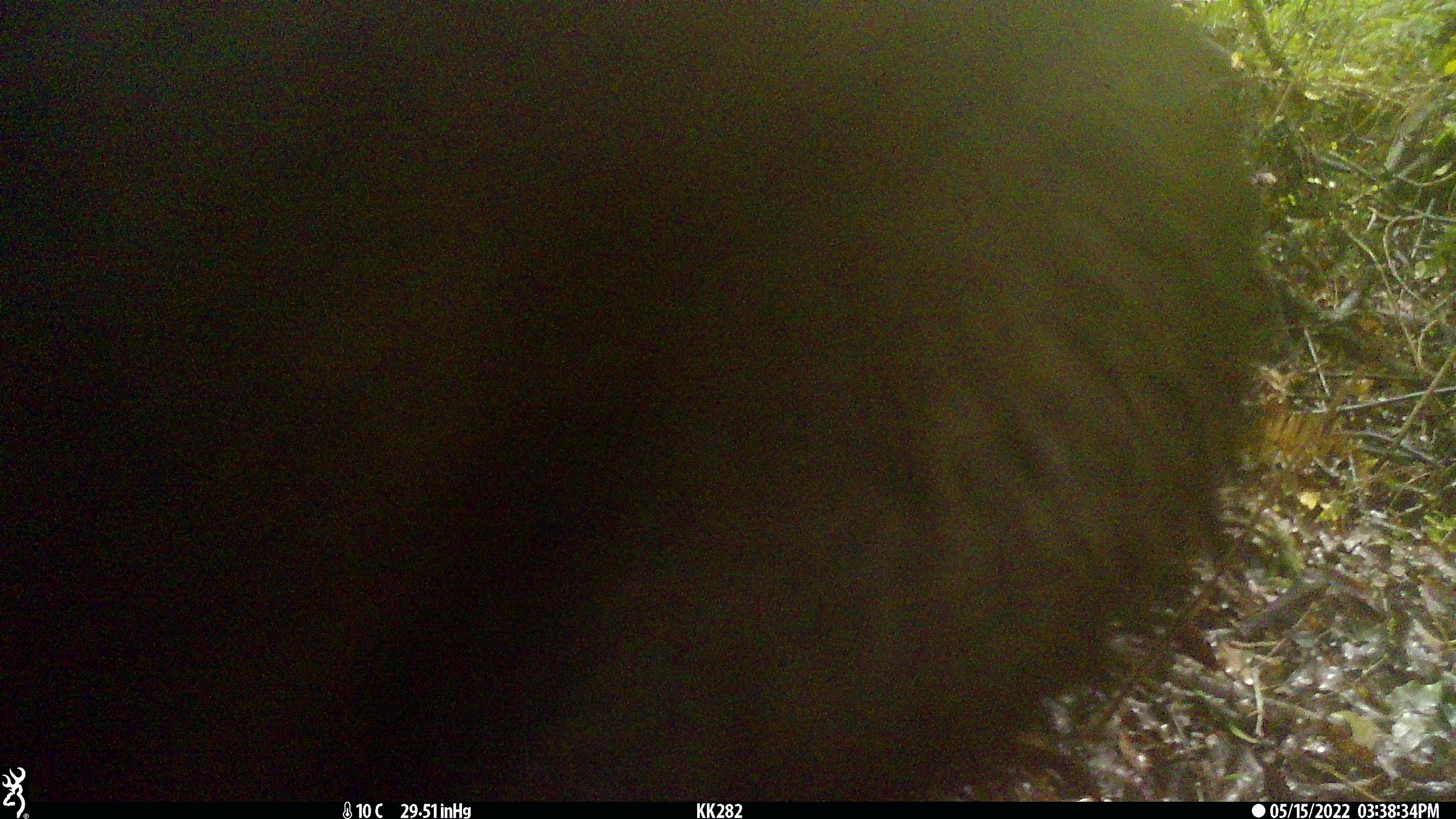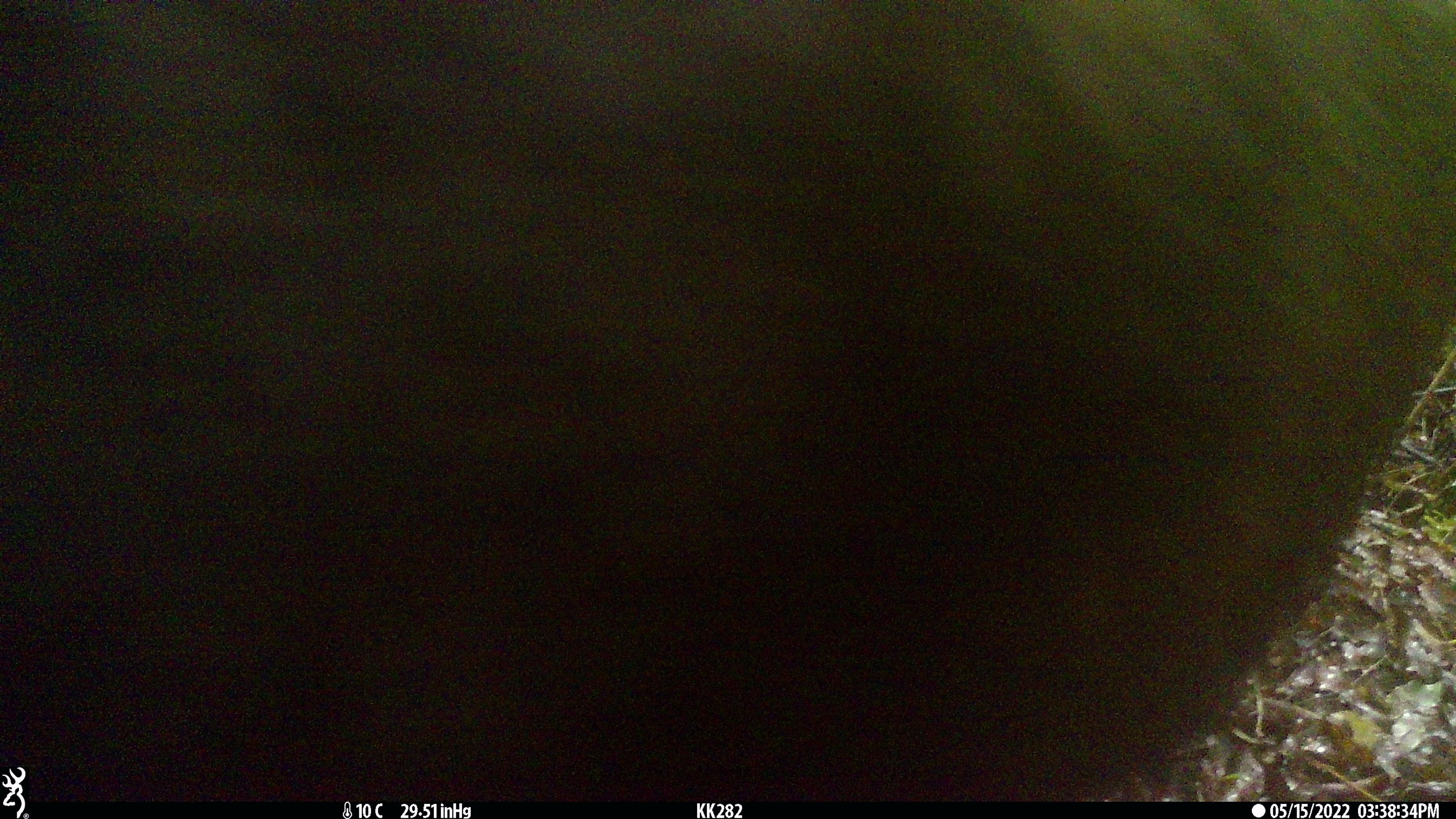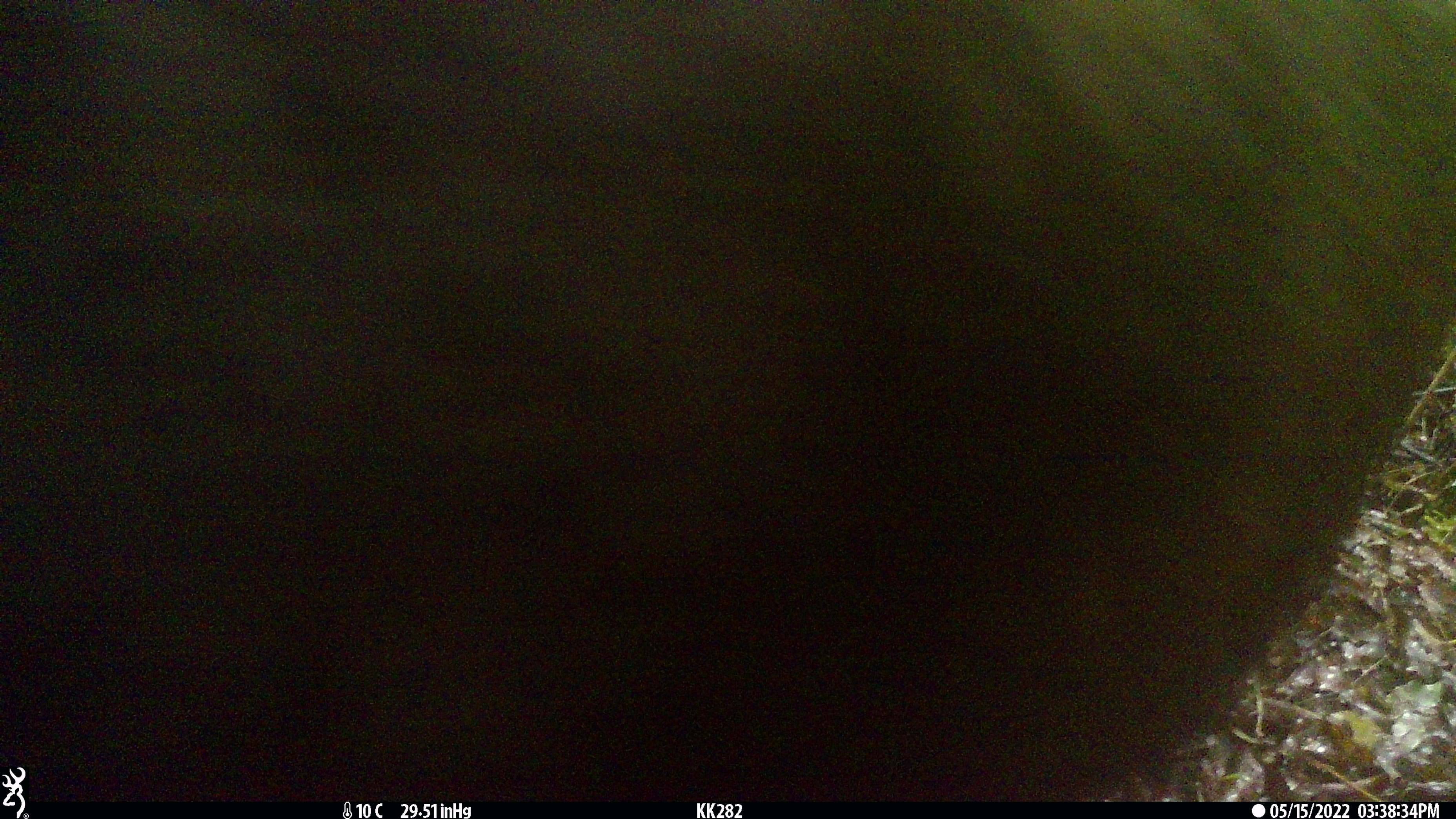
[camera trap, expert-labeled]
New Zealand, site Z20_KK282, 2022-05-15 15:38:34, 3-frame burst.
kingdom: Animalia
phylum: Chordata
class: Mammalia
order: Artiodactyla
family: Bovidae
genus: Rupicapra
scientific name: Rupicapra rupicapra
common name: alpine chamois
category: chamois